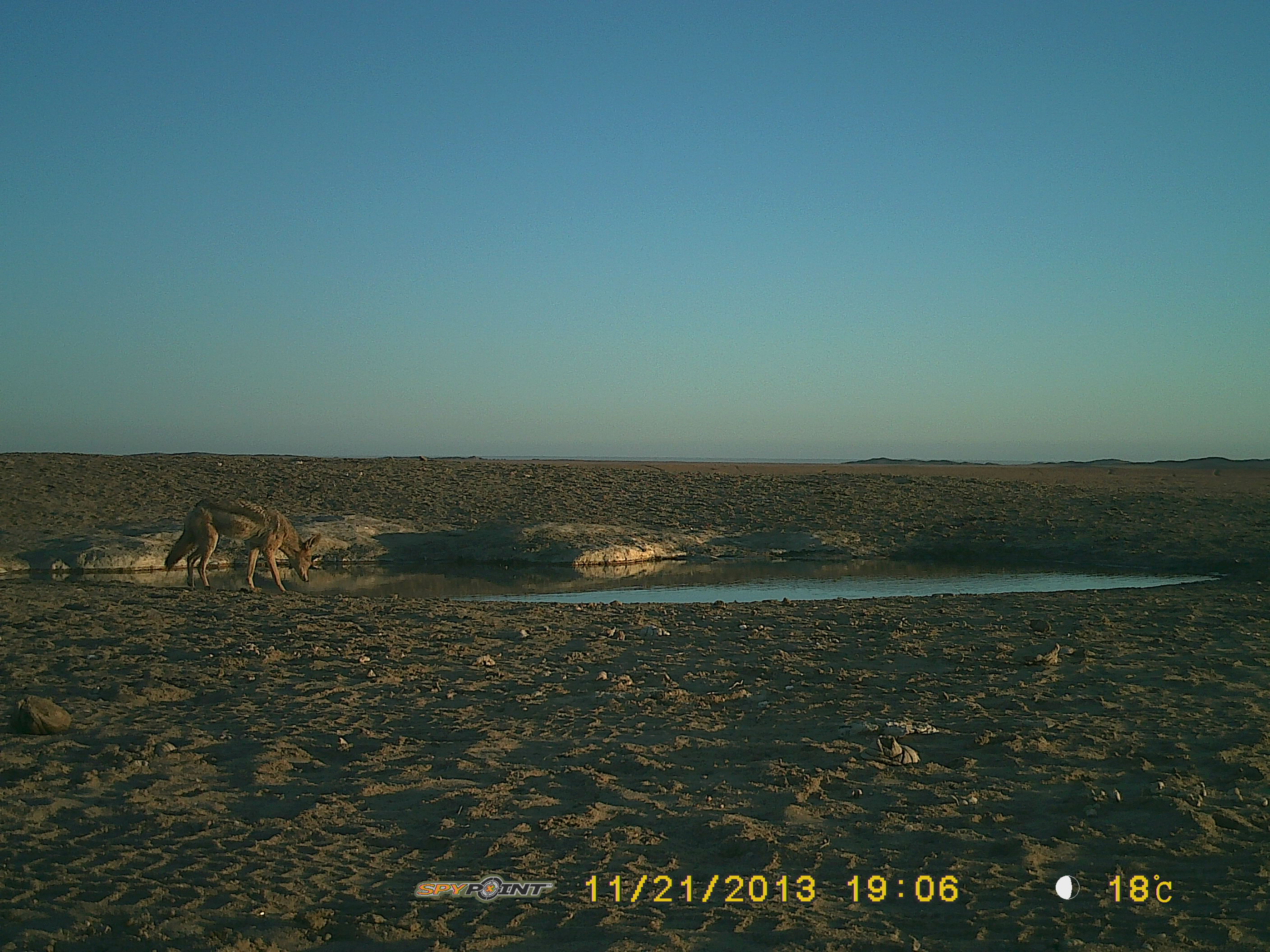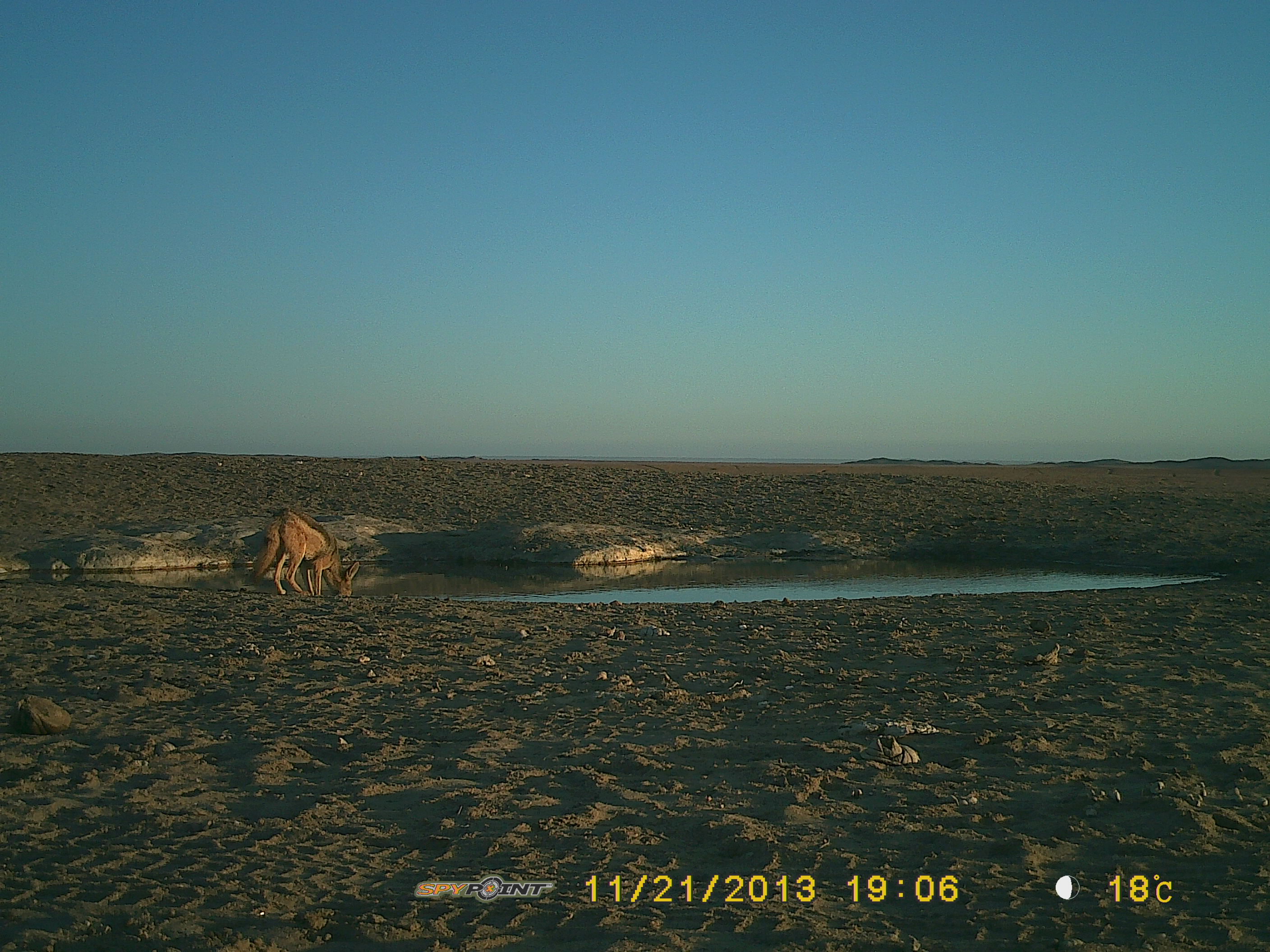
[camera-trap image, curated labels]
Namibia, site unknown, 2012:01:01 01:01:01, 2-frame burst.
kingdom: Animalia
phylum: Chordata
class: Mammalia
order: Carnivora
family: Canidae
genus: Lupulella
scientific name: Lupulella mesomelas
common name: black-backed jackal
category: canis mesomelas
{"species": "canis mesomelas (black-backed jackal) (Lupulella mesomelas)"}